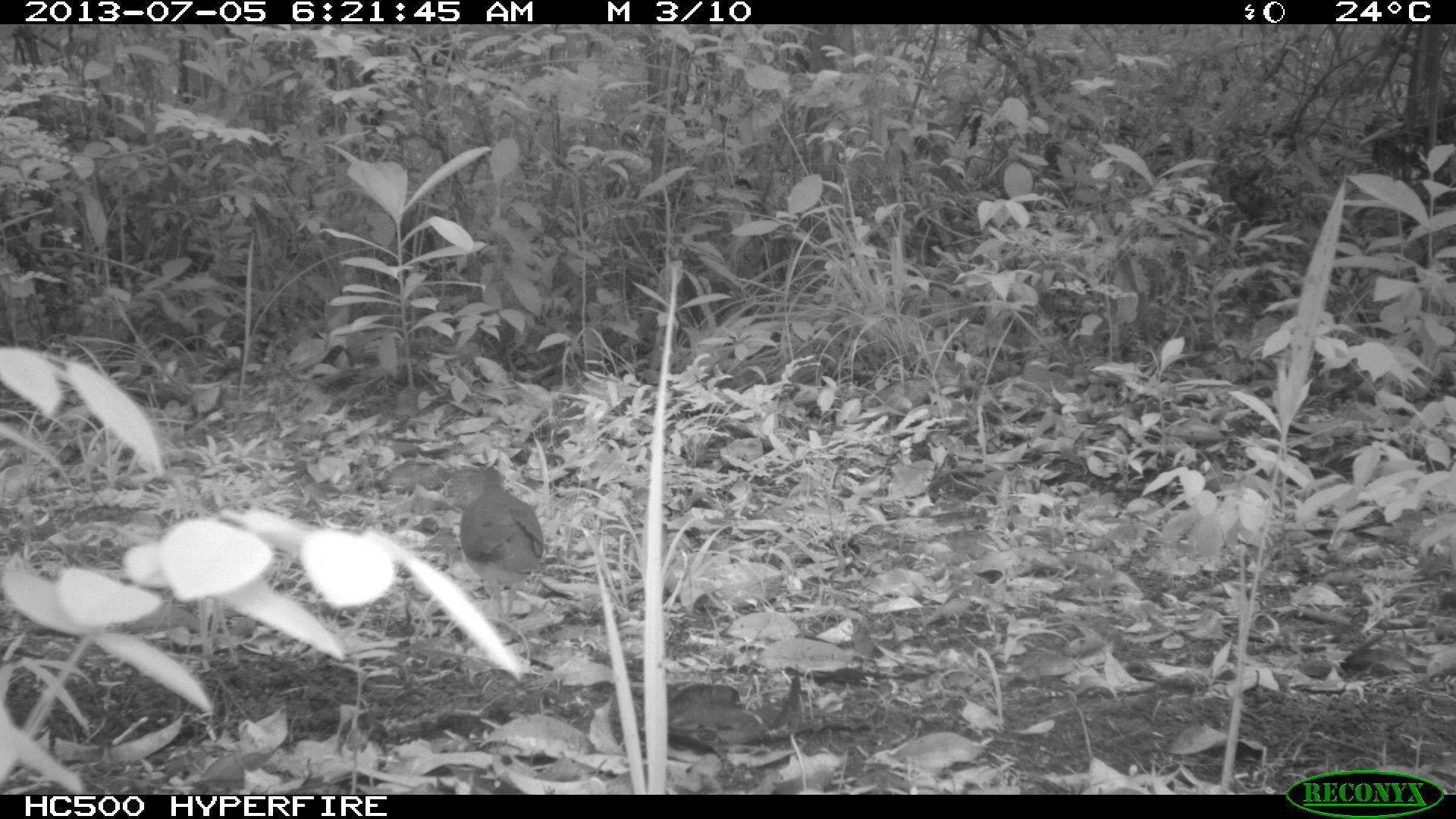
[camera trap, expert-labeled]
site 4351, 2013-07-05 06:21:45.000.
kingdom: Animalia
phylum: Chordata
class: Aves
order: Columbiformes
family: Columbidae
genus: Leptotila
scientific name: Leptotila plumbeiceps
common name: gray-headed dove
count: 1